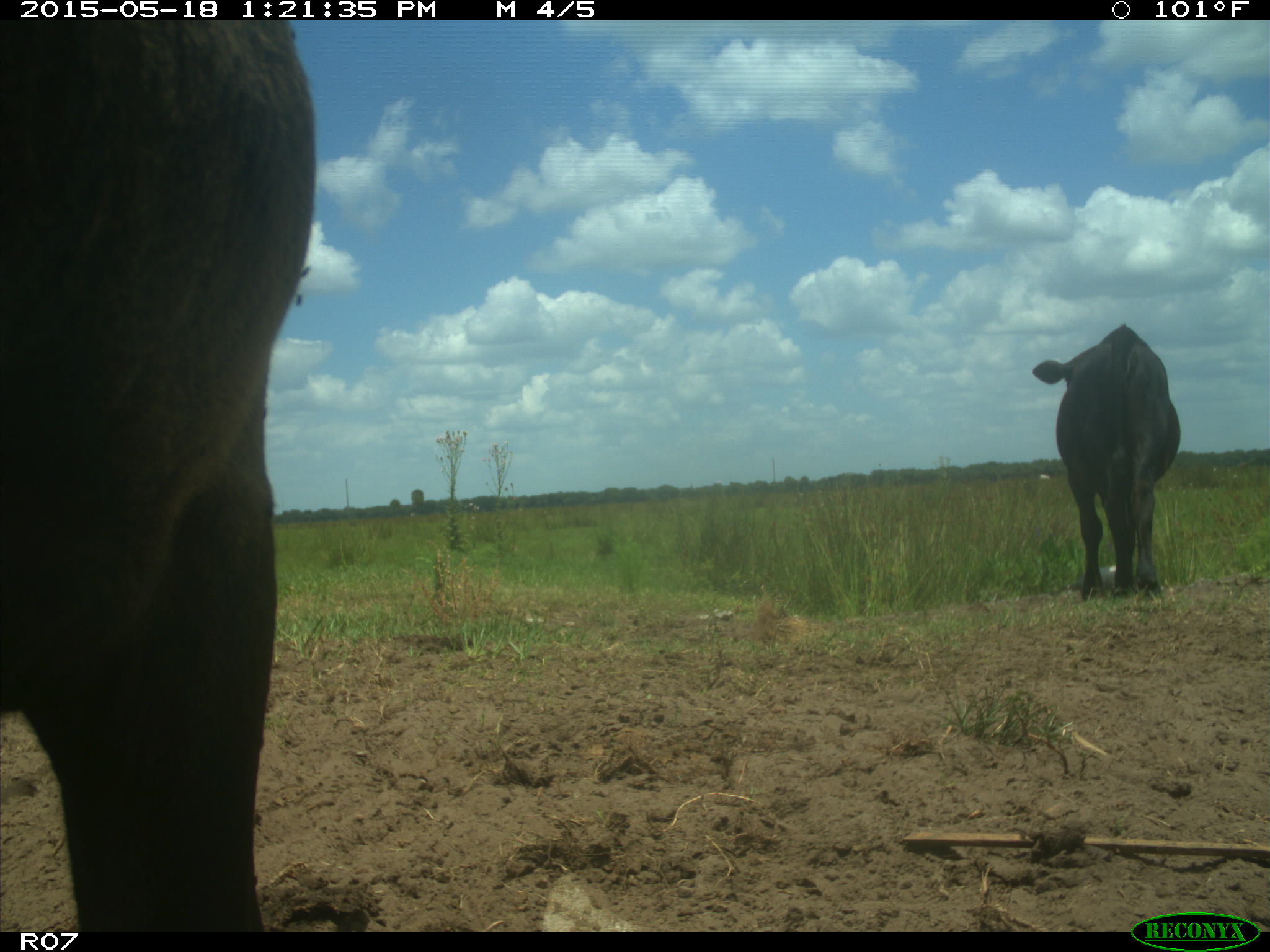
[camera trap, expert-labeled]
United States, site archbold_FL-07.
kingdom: Animalia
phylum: Chordata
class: Mammalia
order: Artiodactyla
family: Bovidae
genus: Bos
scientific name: Bos taurus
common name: domestic cow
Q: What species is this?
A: Bos taurus (domestic cow).